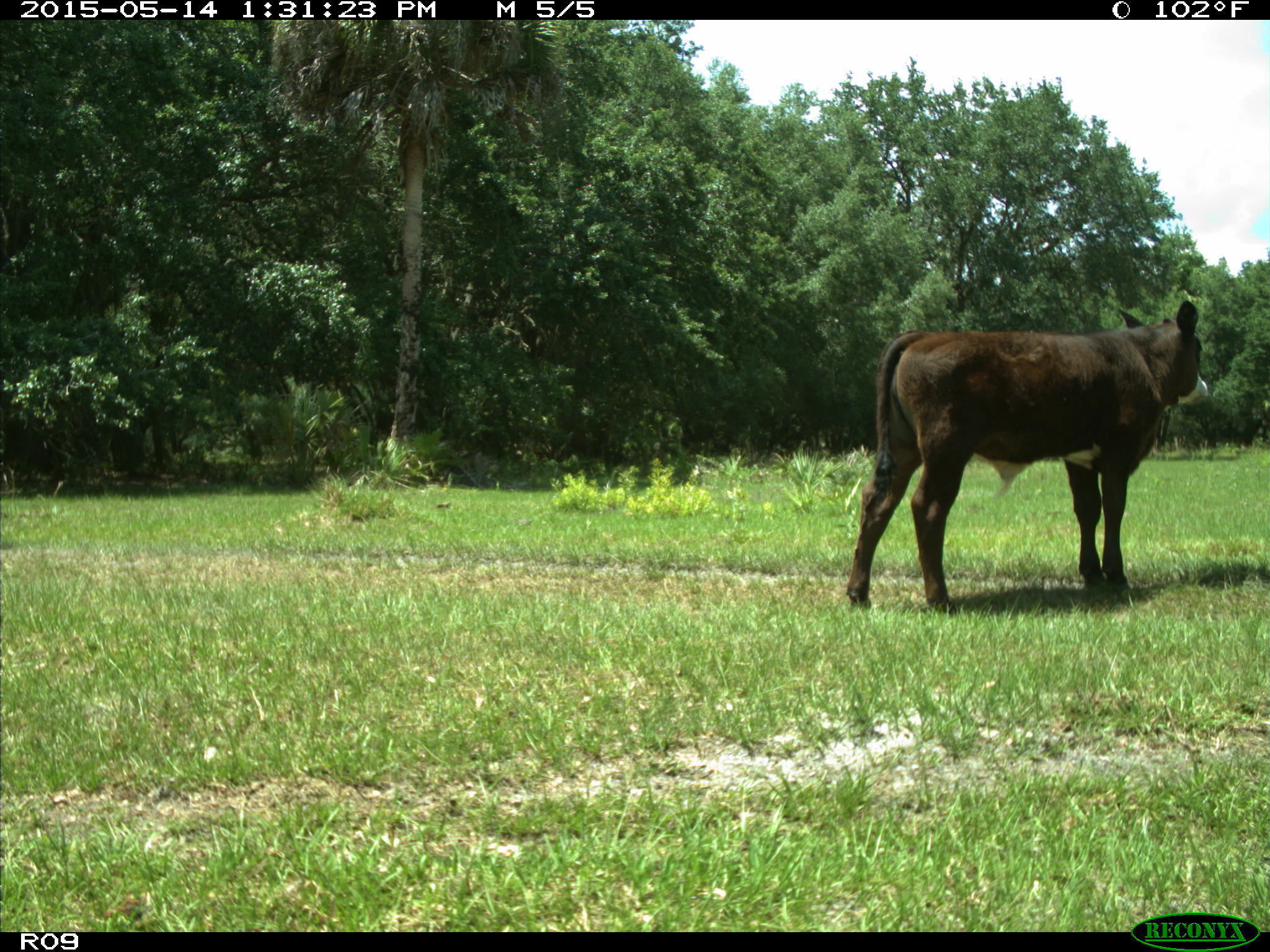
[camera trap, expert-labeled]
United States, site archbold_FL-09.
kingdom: Animalia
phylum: Chordata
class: Mammalia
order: Artiodactyla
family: Bovidae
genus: Bos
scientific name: Bos taurus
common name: domestic cow